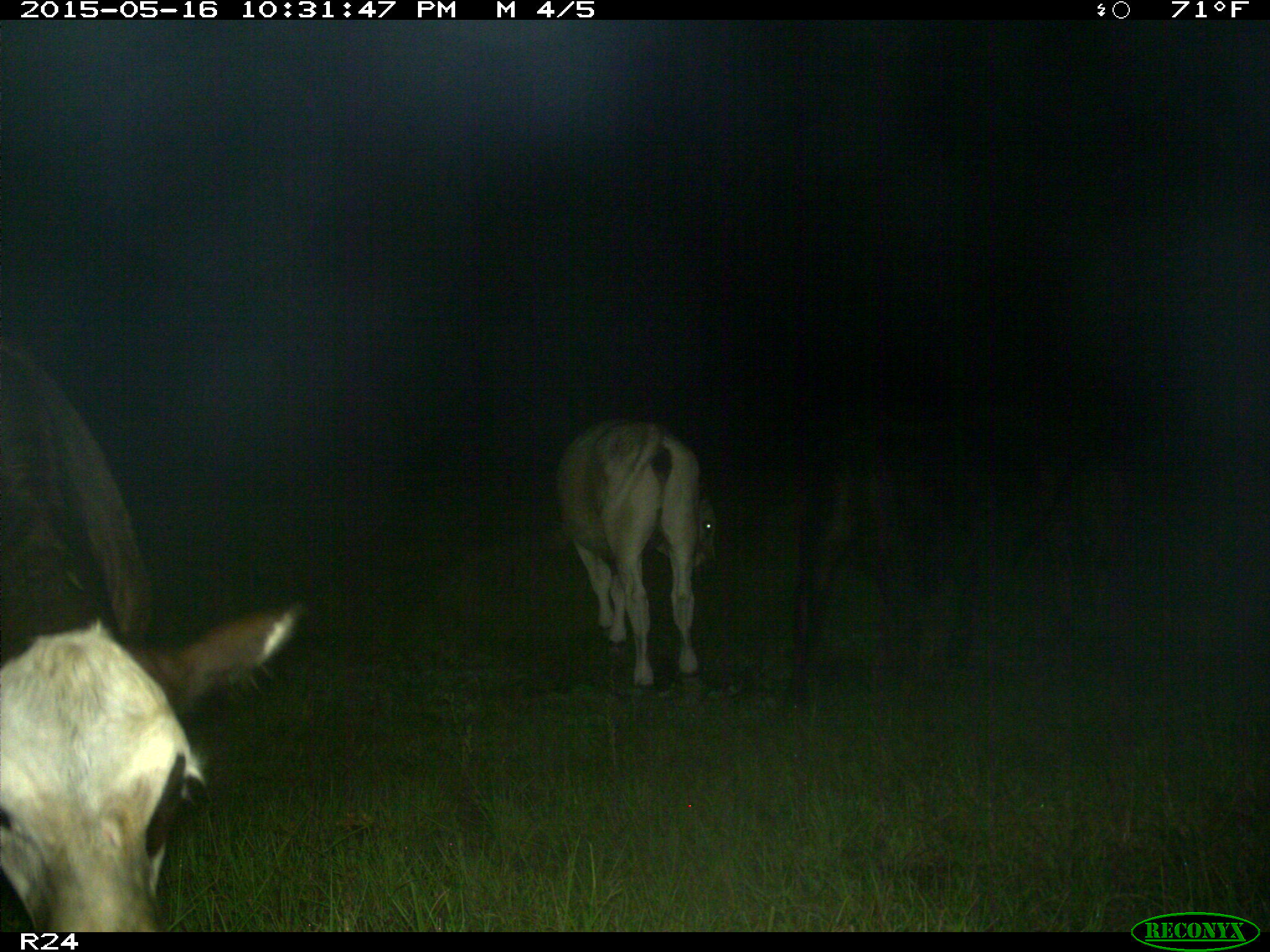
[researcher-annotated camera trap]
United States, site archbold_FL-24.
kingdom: Animalia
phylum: Chordata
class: Mammalia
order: Artiodactyla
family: Bovidae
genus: Bos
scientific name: Bos taurus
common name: domestic cow